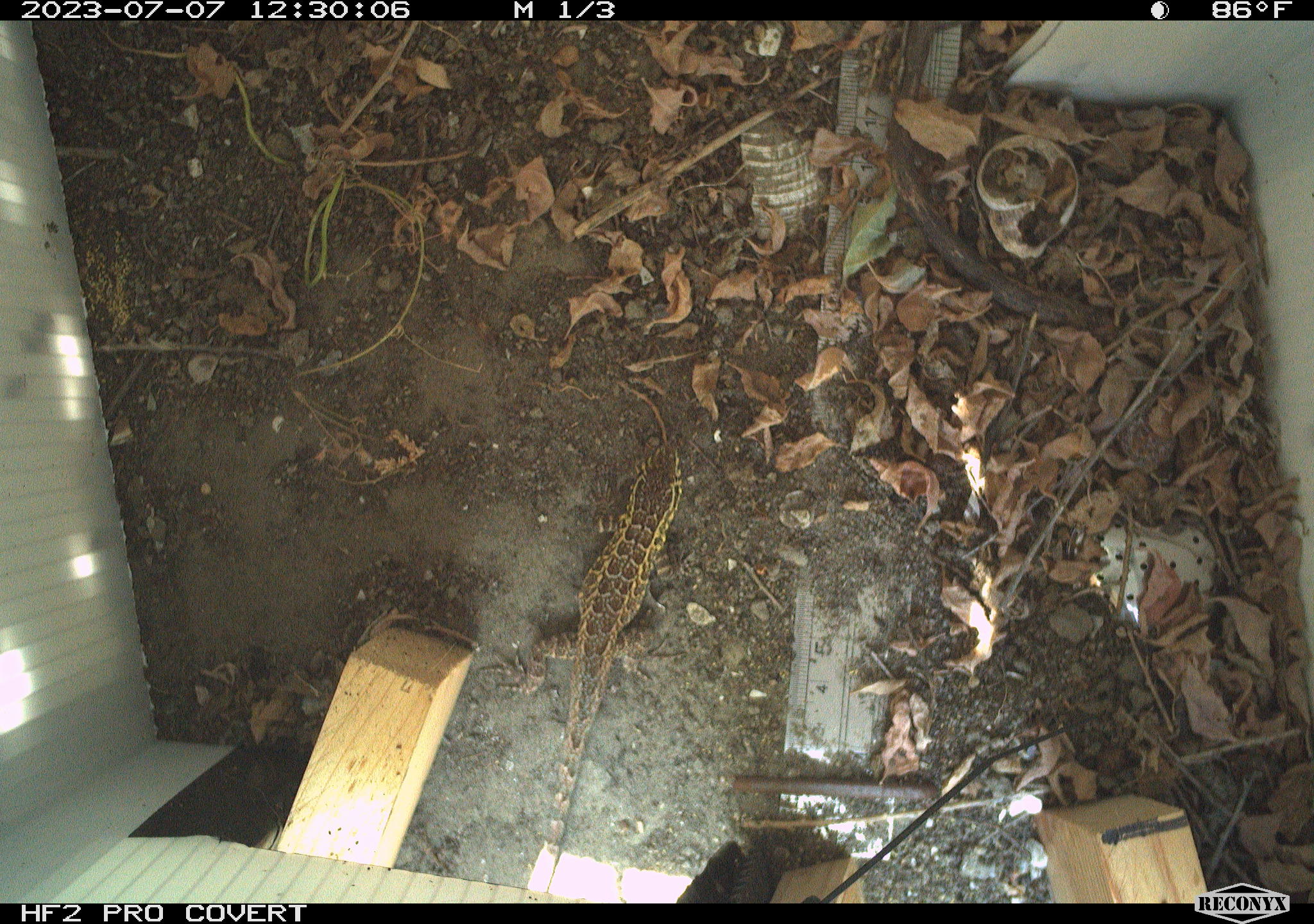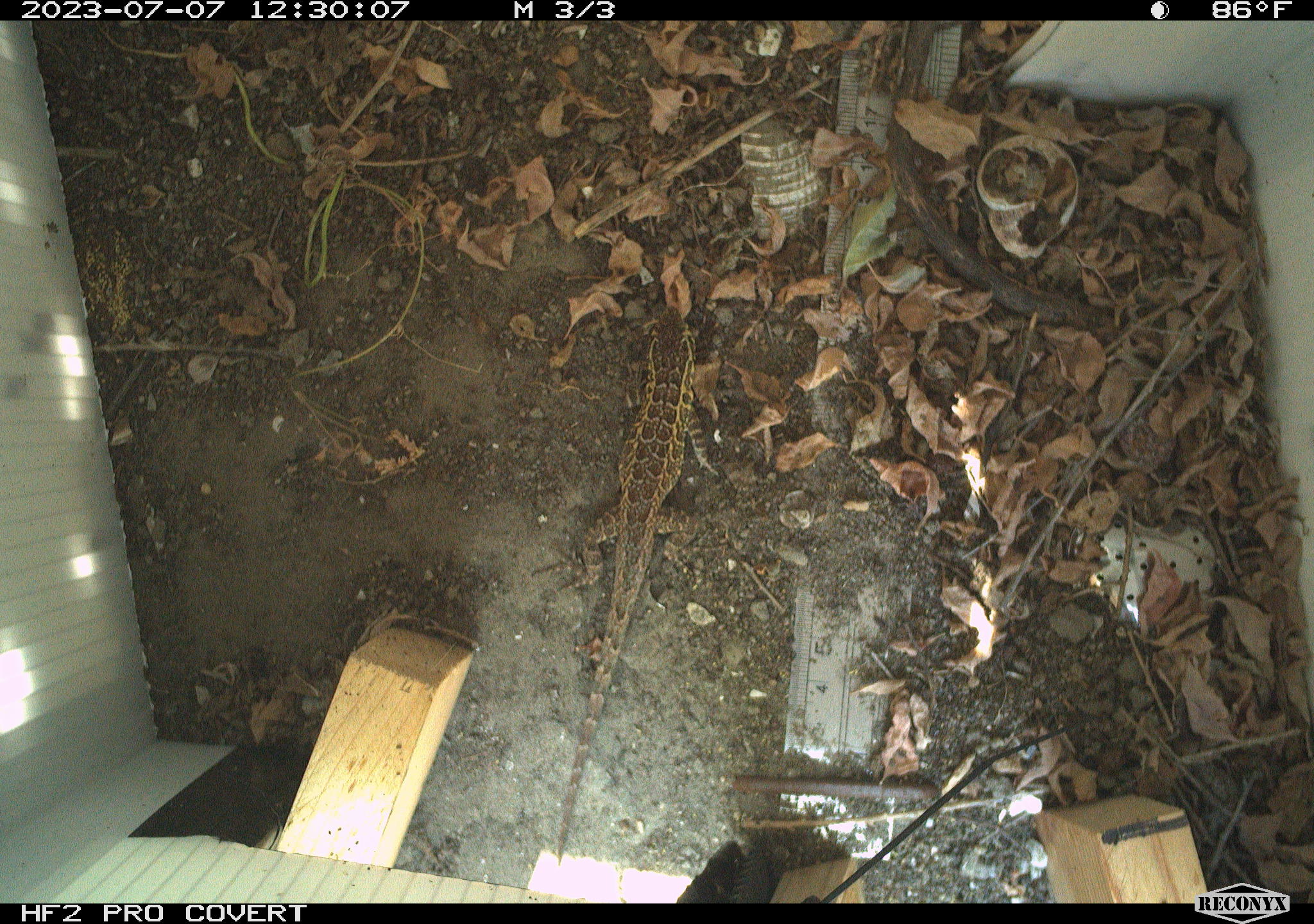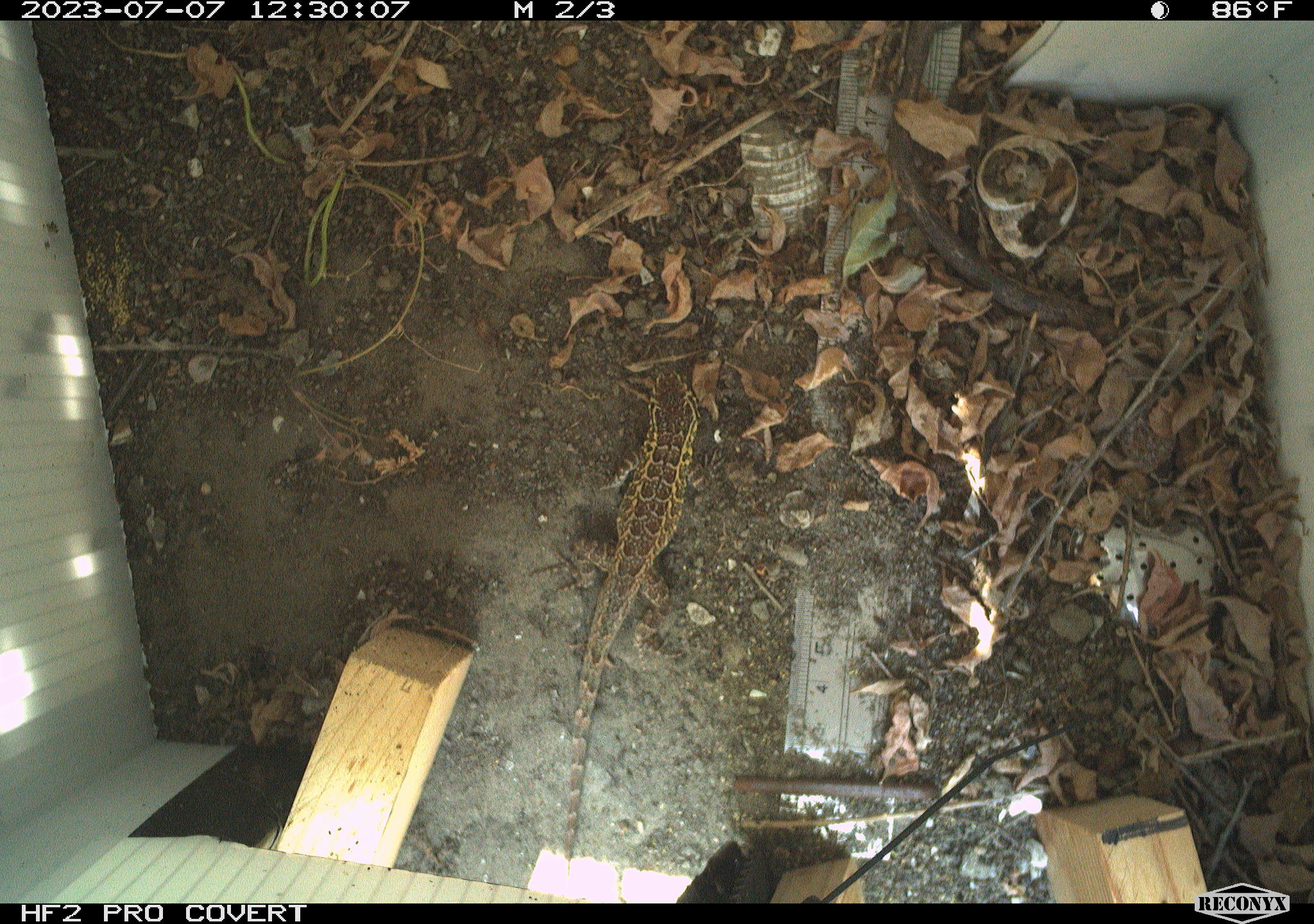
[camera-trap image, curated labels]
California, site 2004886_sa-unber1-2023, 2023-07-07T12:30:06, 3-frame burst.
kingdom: Animalia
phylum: Chordata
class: Reptilia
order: Squamata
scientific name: Squamata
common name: lizards and snakes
Lizards and snakes (Squamata).